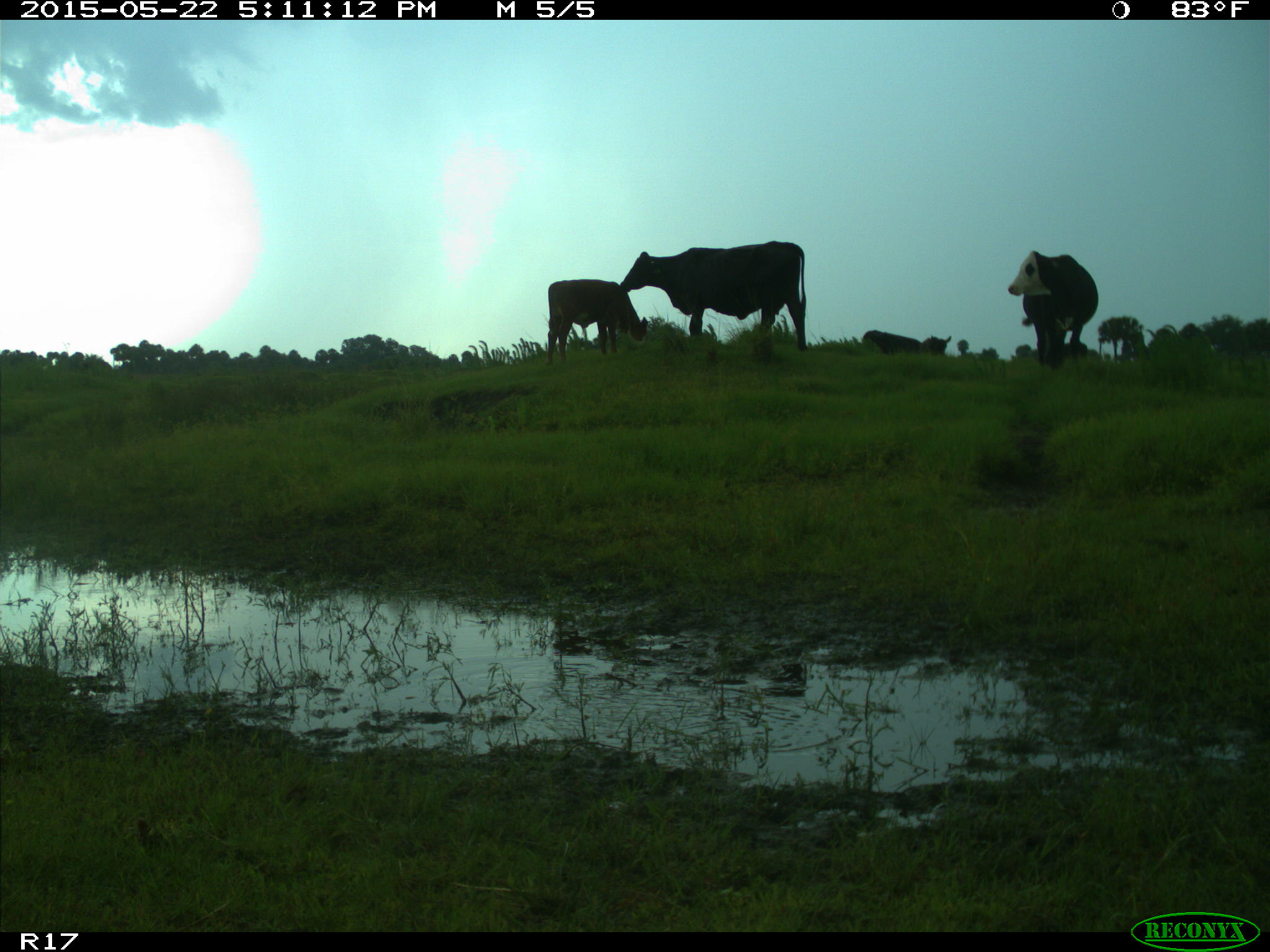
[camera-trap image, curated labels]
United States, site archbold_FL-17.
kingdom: Animalia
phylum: Chordata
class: Mammalia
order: Artiodactyla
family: Bovidae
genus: Bos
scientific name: Bos taurus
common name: domestic cow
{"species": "Bos taurus (domestic cow)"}